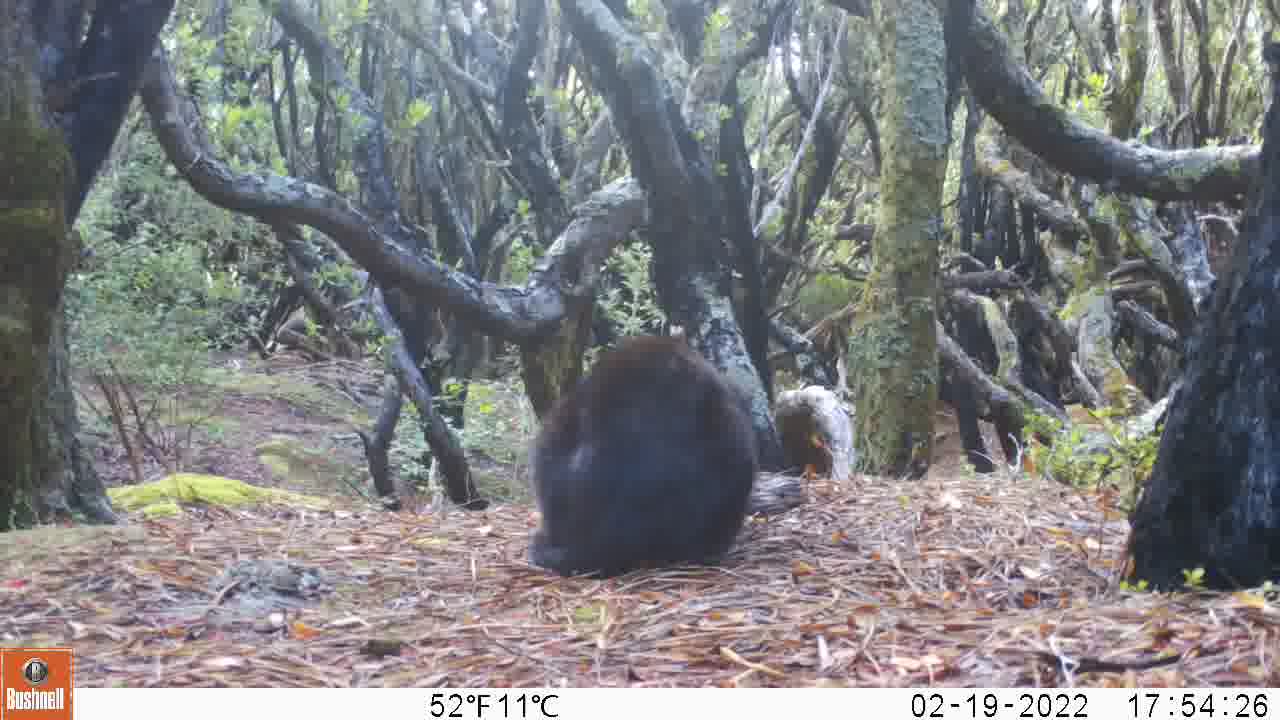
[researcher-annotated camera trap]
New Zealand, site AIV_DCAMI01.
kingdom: Animalia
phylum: Chordata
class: Mammalia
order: Carnivora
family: Felidae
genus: Felis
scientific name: Felis catus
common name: domestic cat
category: cat